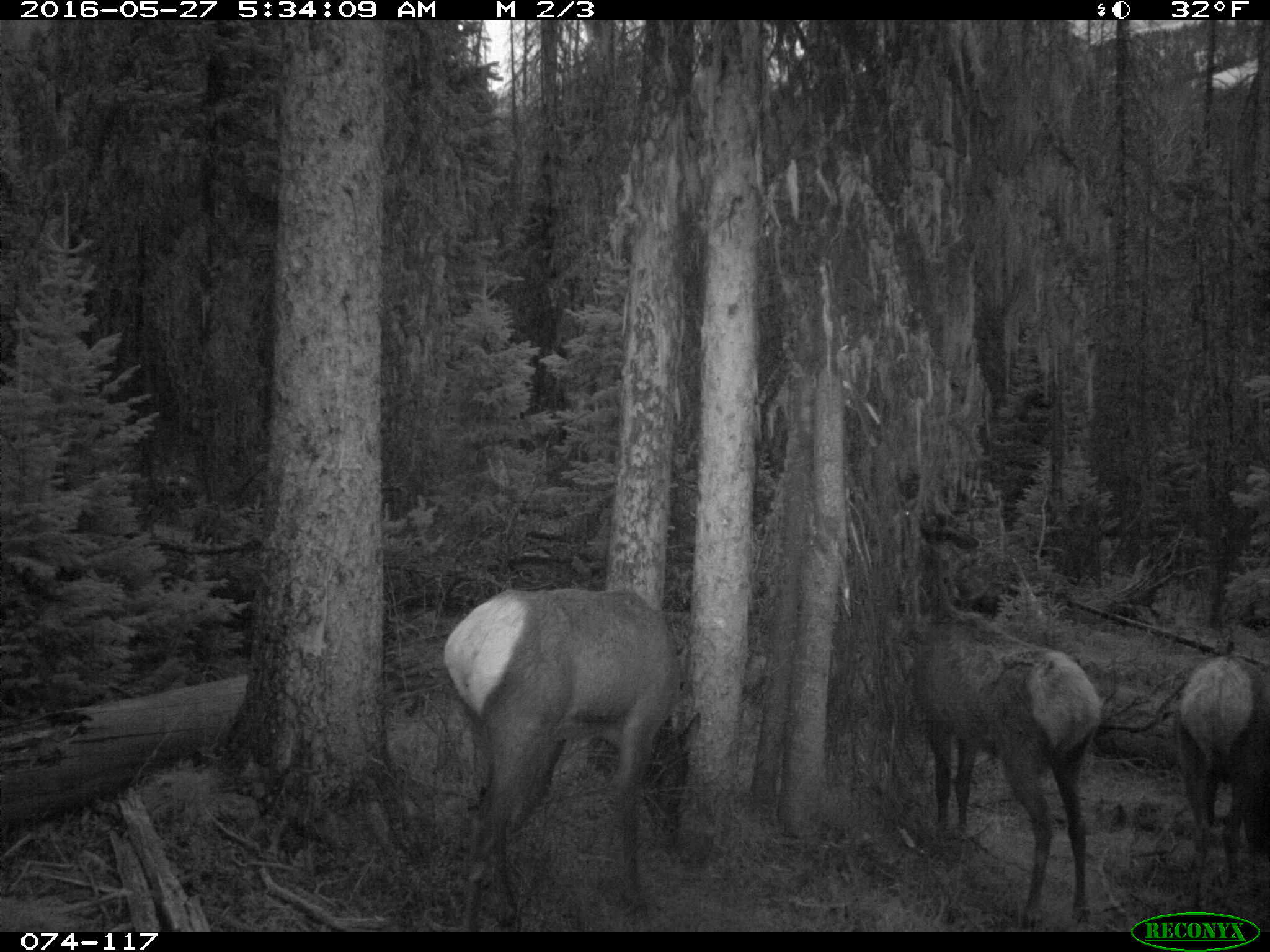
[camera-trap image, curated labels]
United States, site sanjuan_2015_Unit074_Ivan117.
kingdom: Animalia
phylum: Chordata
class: Mammalia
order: Artiodactyla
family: Cervidae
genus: Cervus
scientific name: Cervus elaphus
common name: red deer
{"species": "Cervus elaphus (red deer)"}